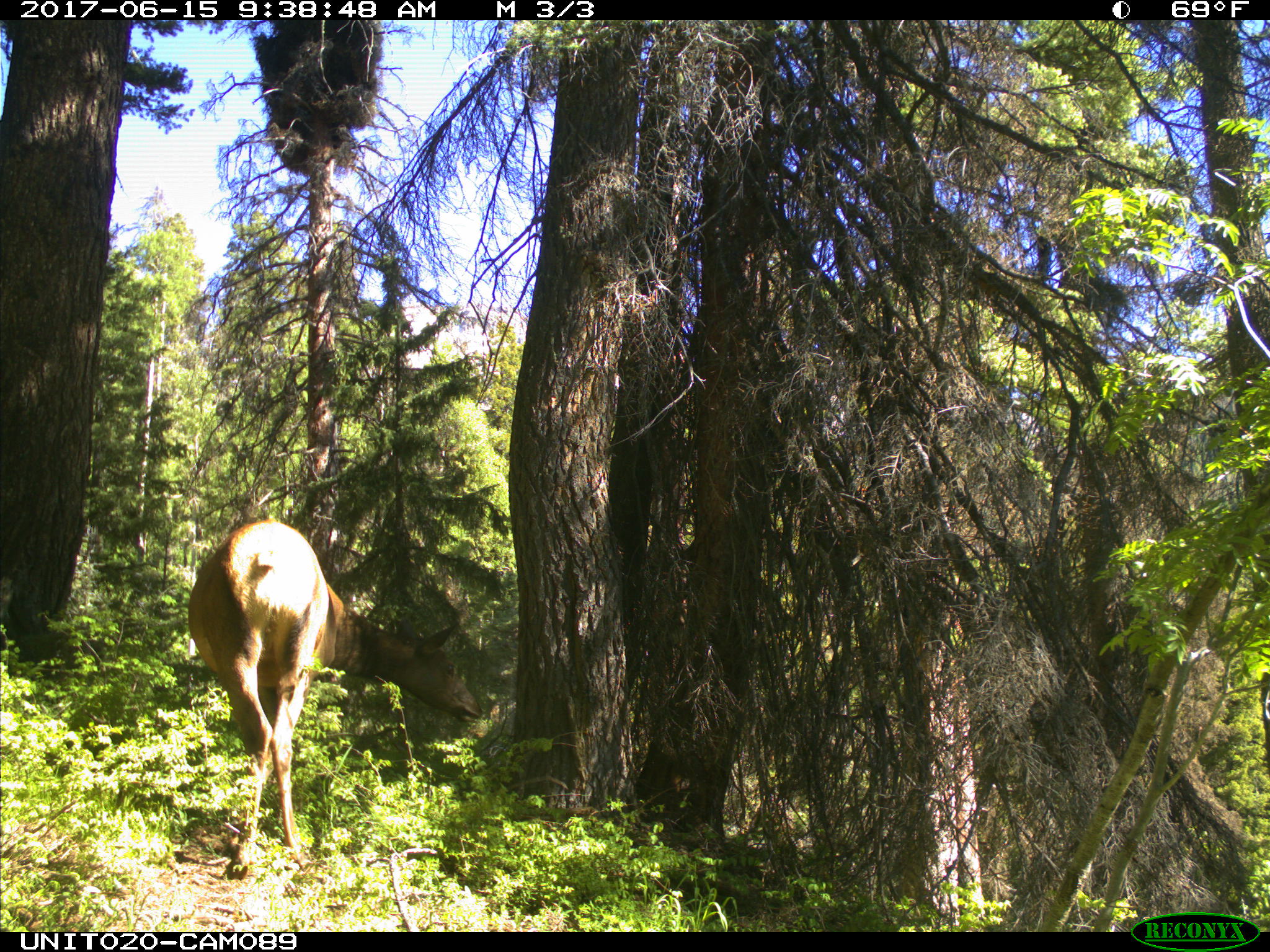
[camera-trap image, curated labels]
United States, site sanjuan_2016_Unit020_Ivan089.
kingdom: Animalia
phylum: Chordata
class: Mammalia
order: Artiodactyla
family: Cervidae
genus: Cervus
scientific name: Cervus elaphus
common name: red deer